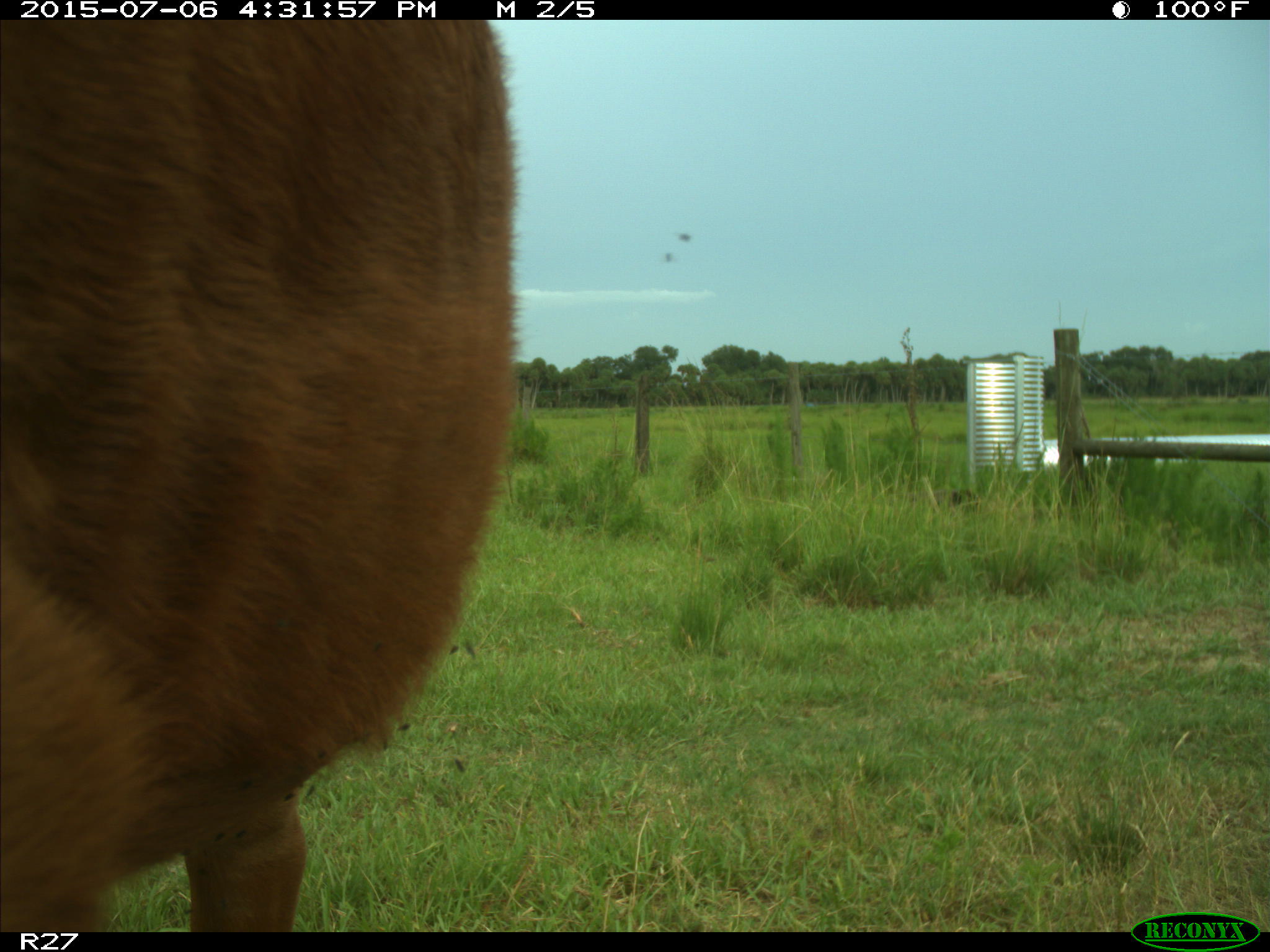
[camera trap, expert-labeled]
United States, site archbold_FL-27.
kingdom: Animalia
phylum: Chordata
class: Mammalia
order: Artiodactyla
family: Bovidae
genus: Bos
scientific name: Bos taurus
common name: domestic cow